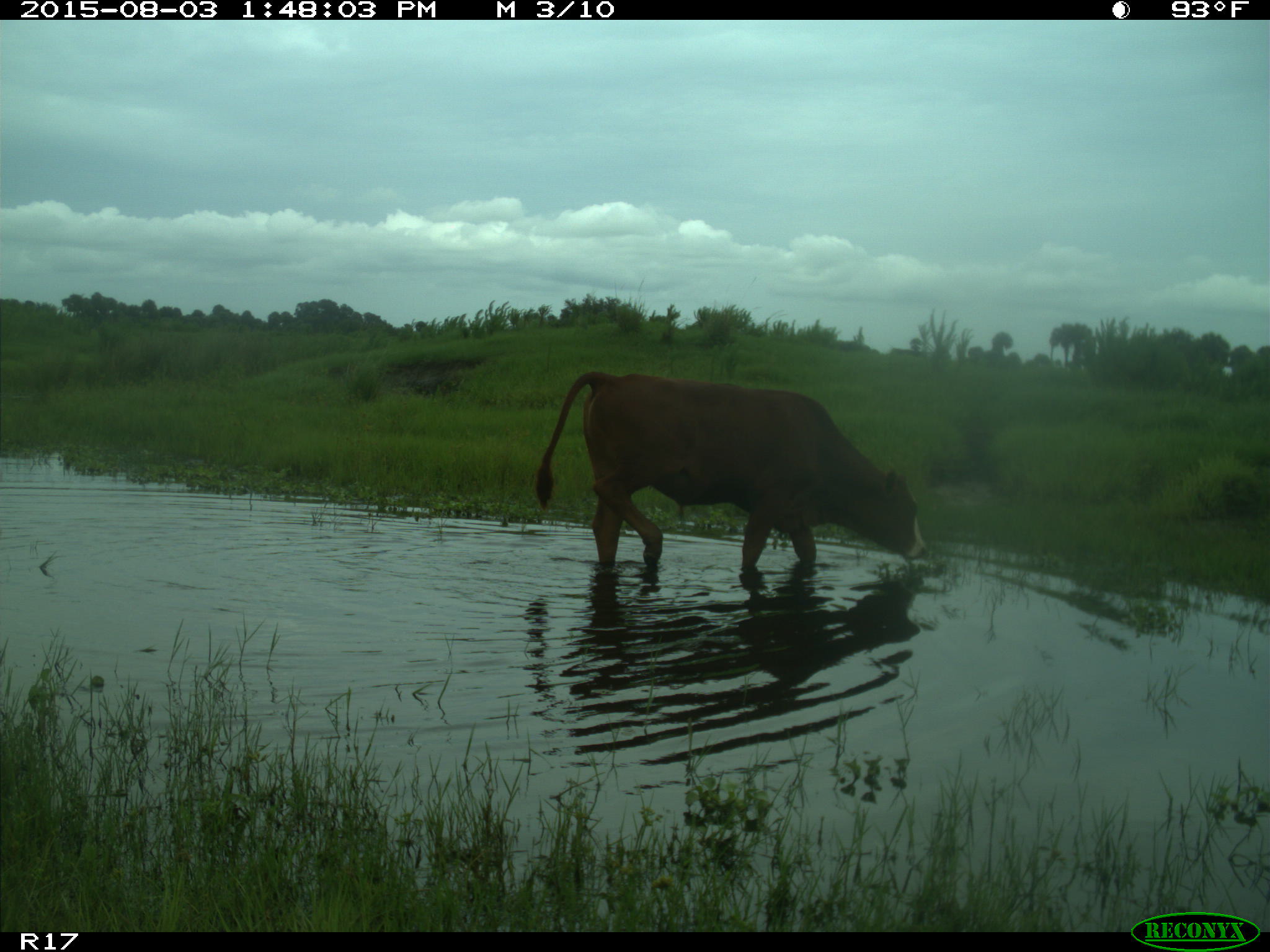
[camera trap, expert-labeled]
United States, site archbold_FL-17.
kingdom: Animalia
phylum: Chordata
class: Mammalia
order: Artiodactyla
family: Bovidae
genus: Bos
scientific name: Bos taurus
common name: domestic cow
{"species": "Bos taurus (domestic cow)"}